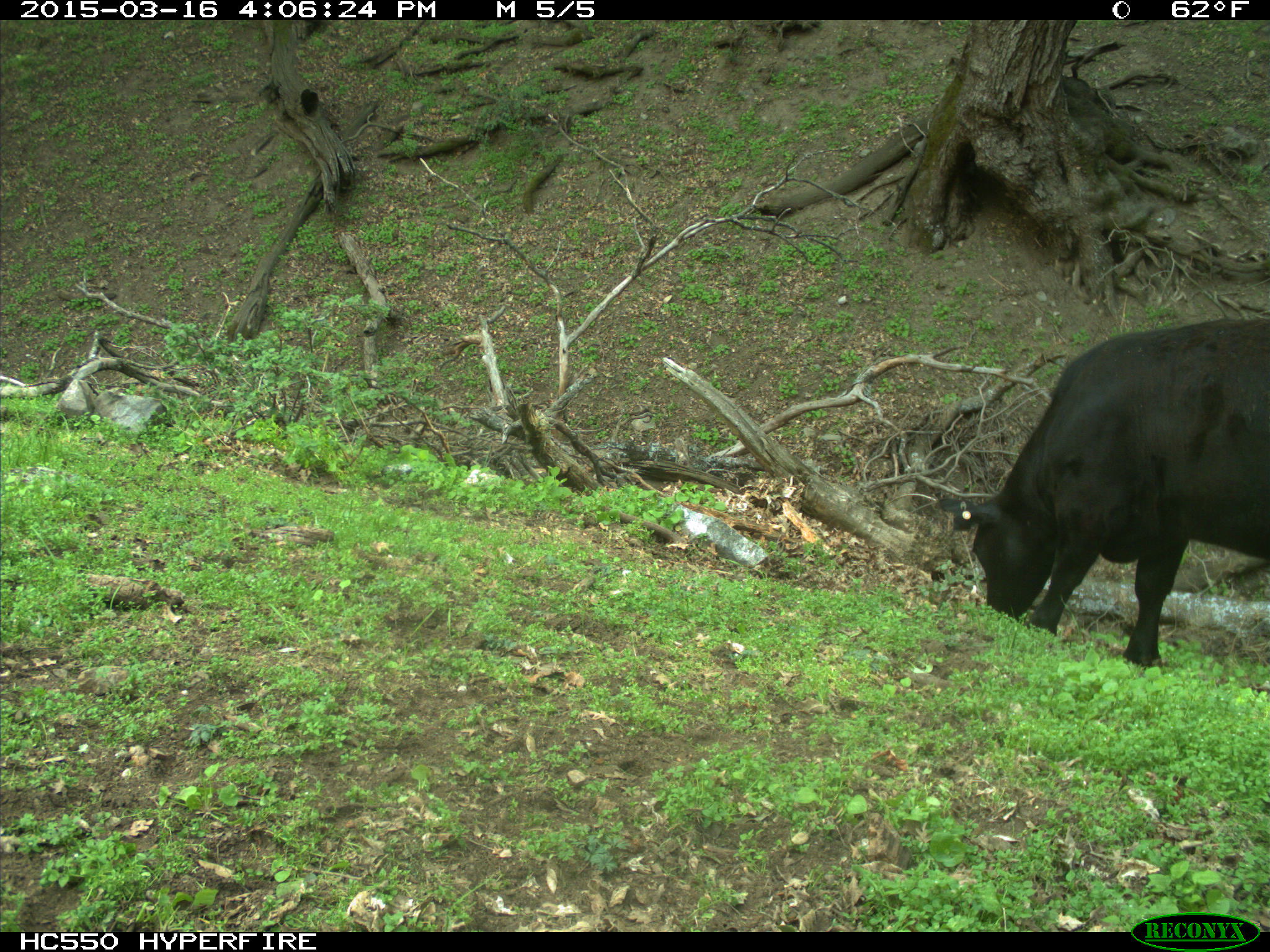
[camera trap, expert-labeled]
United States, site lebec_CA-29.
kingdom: Animalia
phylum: Chordata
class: Mammalia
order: Artiodactyla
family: Bovidae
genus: Bos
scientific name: Bos taurus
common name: domestic cow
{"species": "Bos taurus (domestic cow)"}